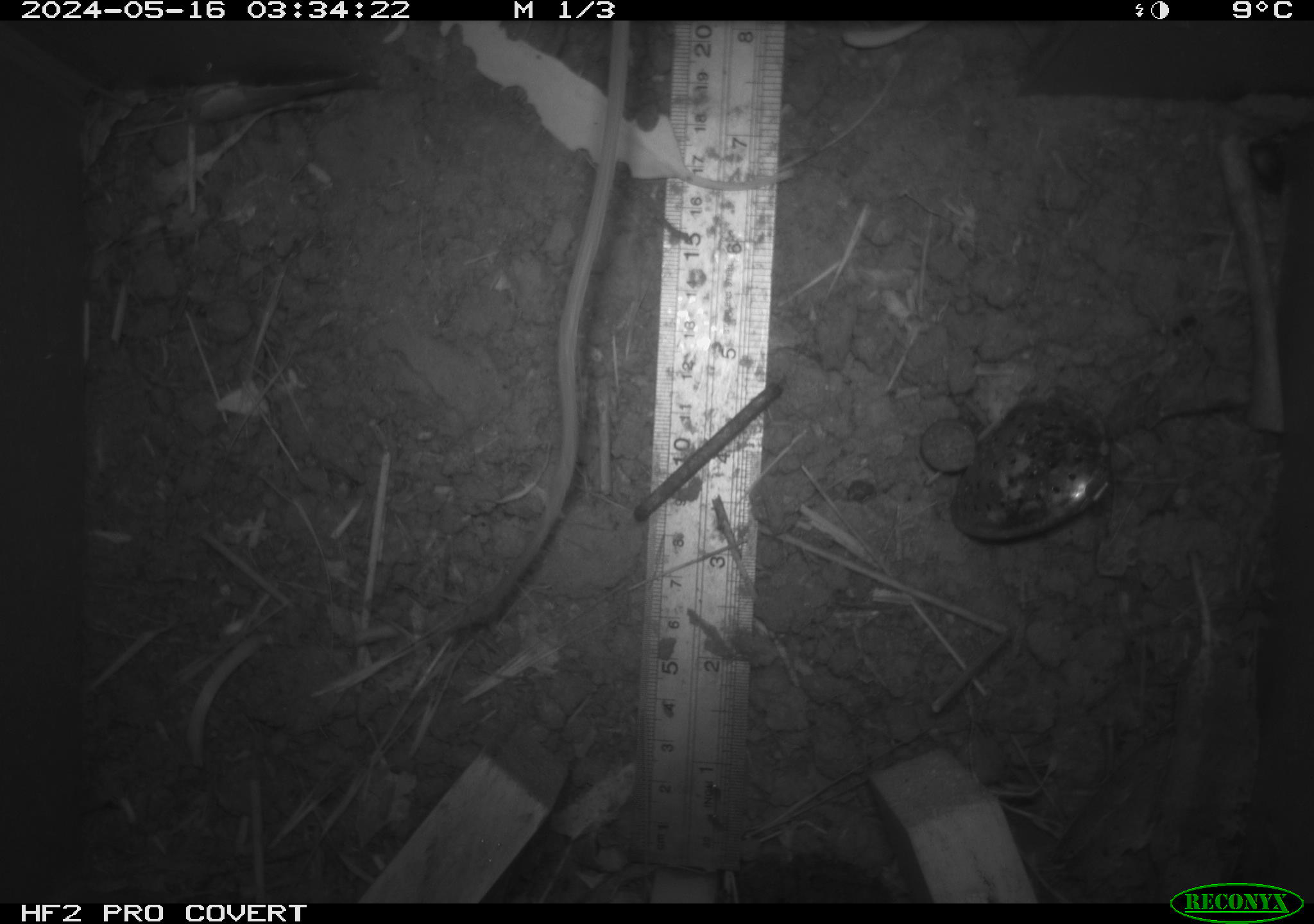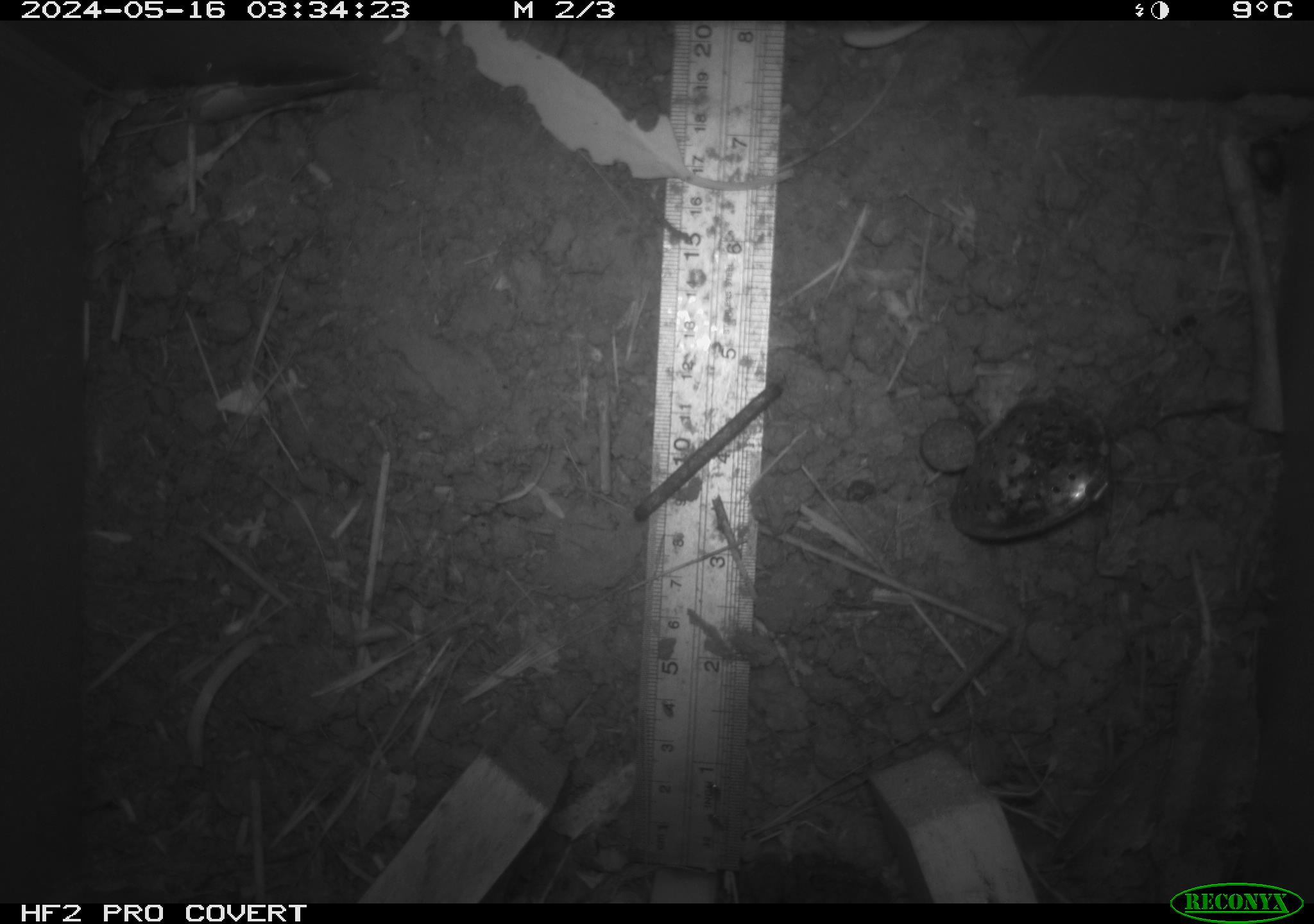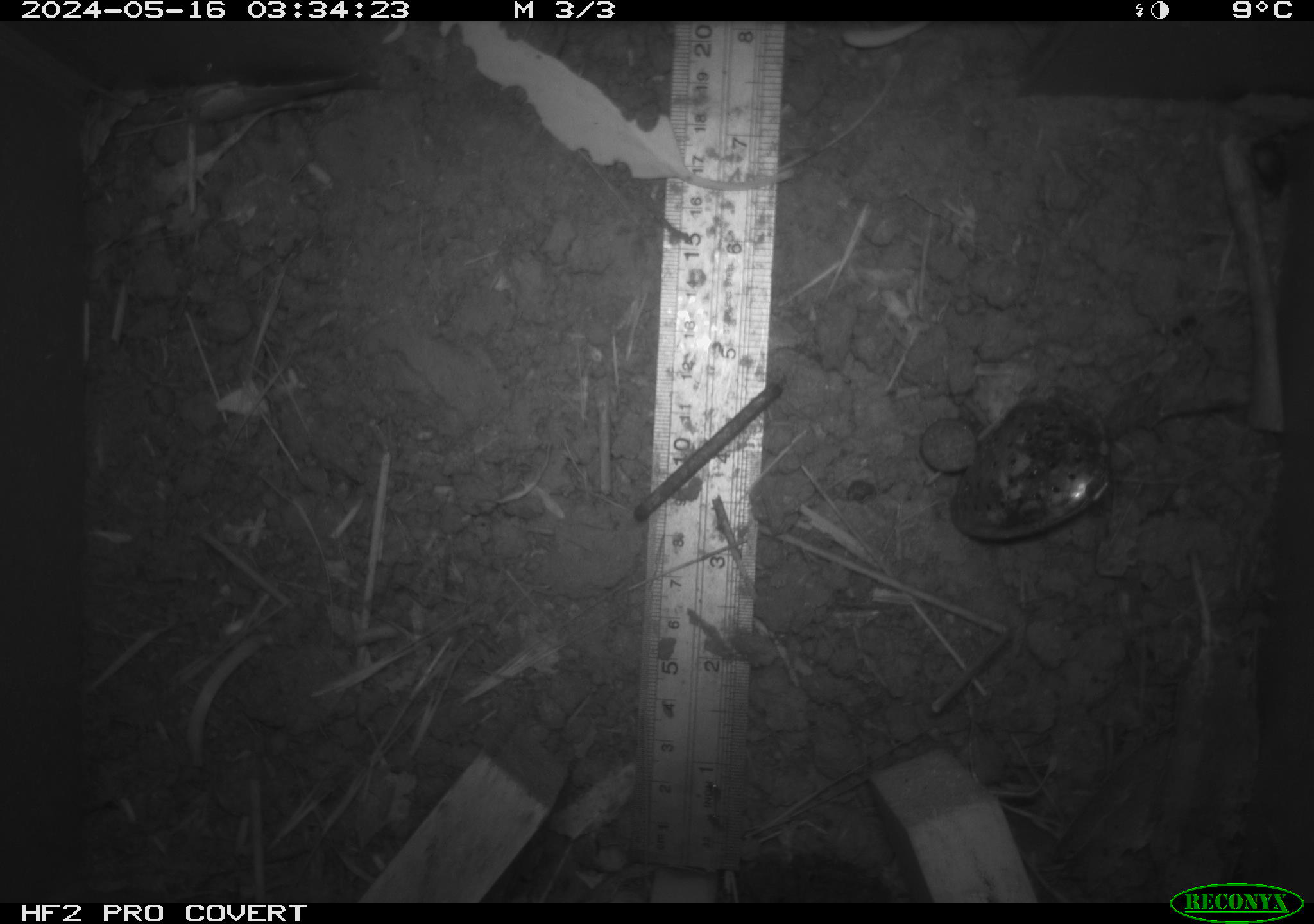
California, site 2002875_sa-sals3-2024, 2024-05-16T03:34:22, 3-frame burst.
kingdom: Animalia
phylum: Chordata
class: Mammalia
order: Rodentia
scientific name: Rodentia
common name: mouse species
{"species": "mouse species (Rodentia)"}